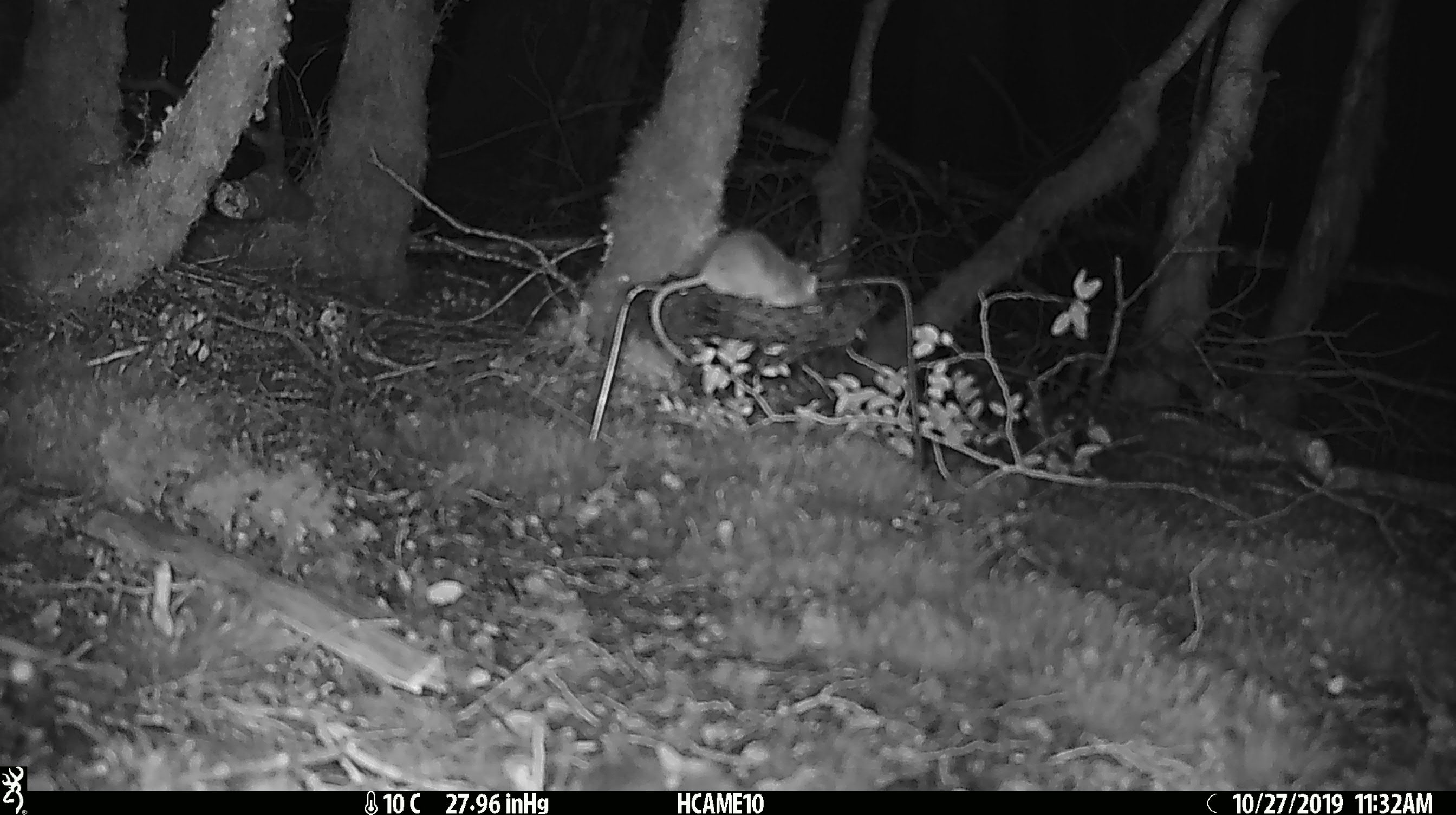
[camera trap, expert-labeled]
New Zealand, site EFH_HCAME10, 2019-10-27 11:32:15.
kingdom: Animalia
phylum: Chordata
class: Mammalia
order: Rodentia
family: Muridae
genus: Mus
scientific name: Mus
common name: mouse